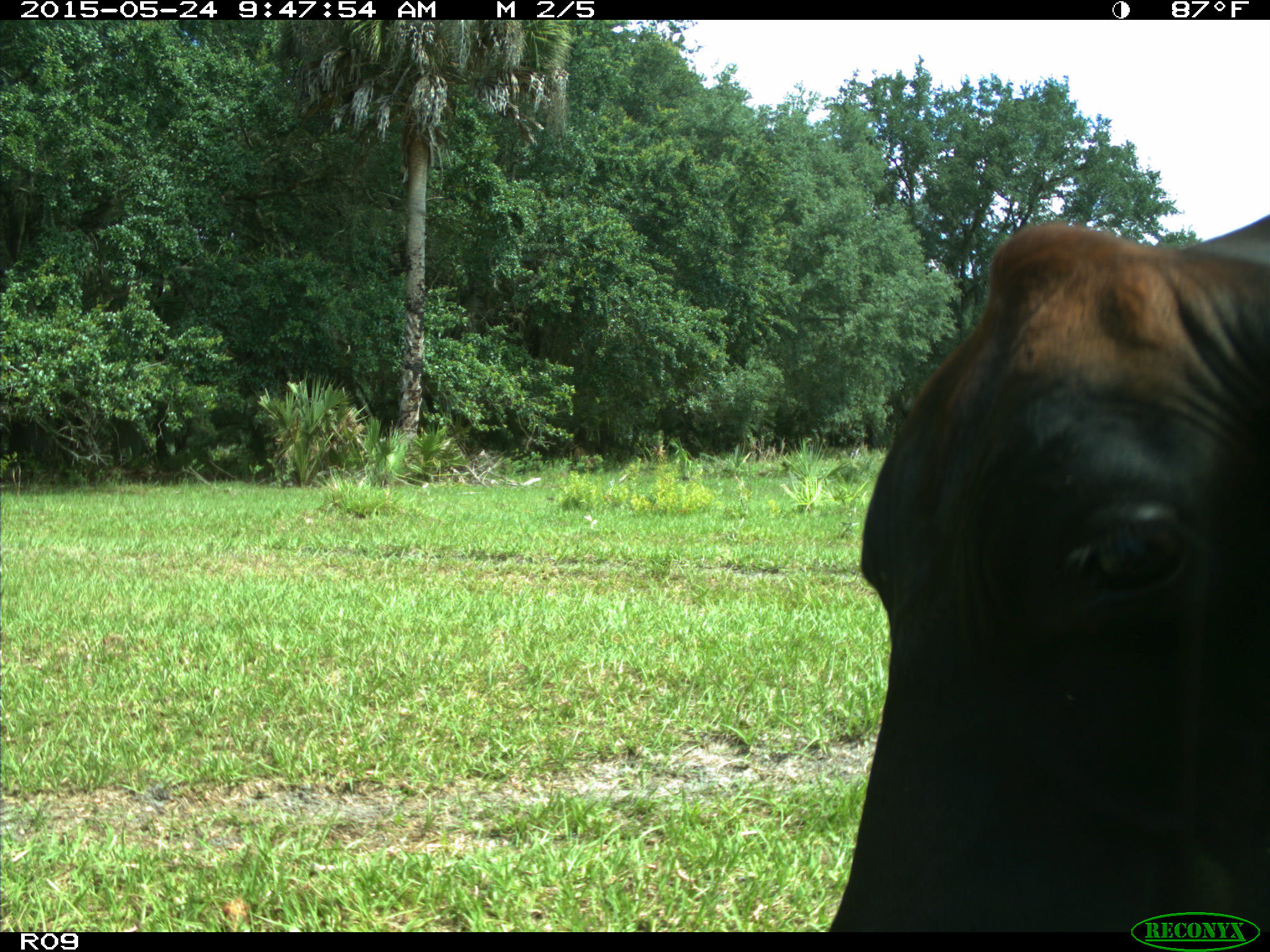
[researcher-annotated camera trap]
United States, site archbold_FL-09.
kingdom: Animalia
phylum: Chordata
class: Mammalia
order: Artiodactyla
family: Bovidae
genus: Bos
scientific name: Bos taurus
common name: domestic cow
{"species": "Bos taurus (domestic cow)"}